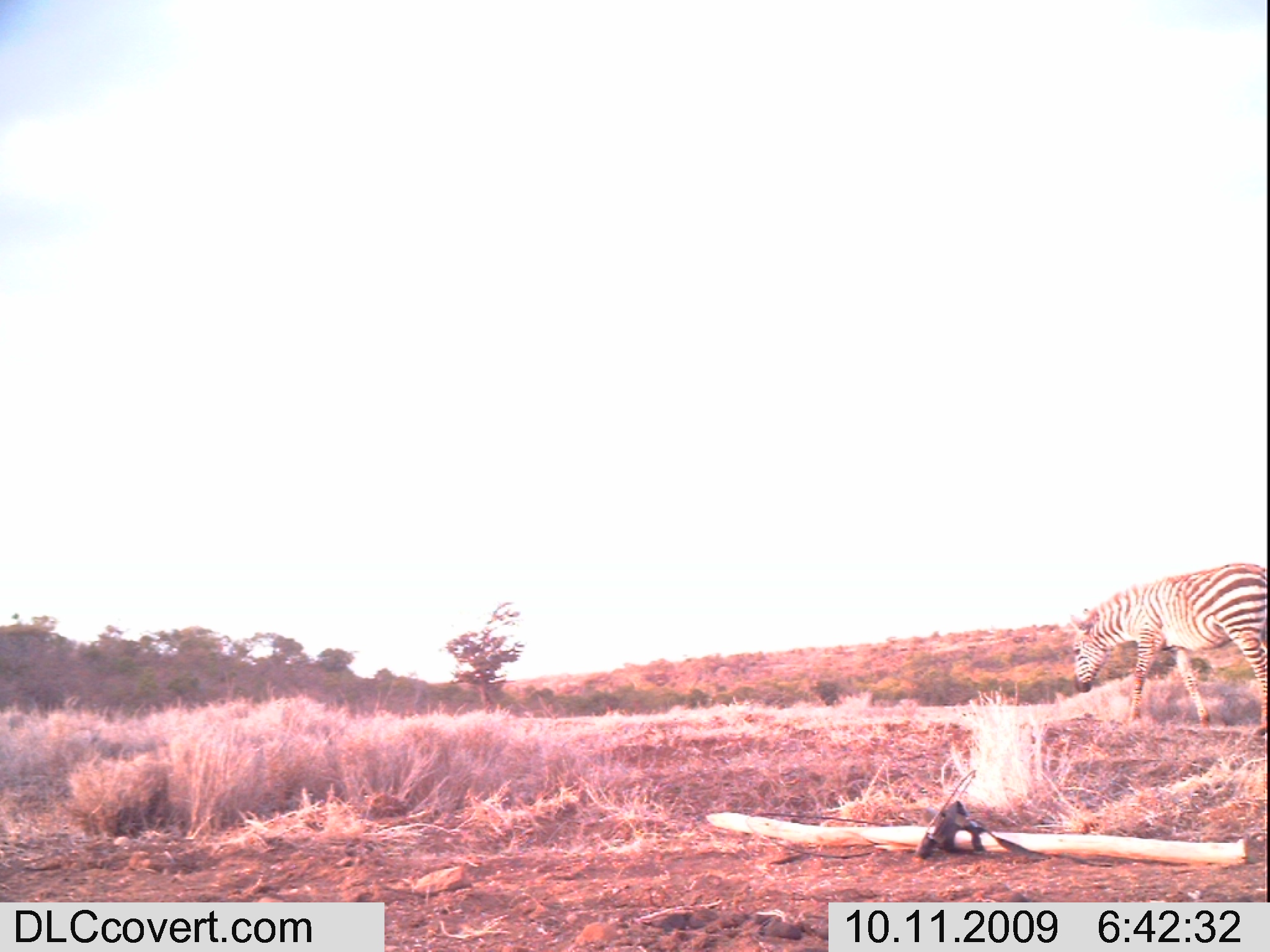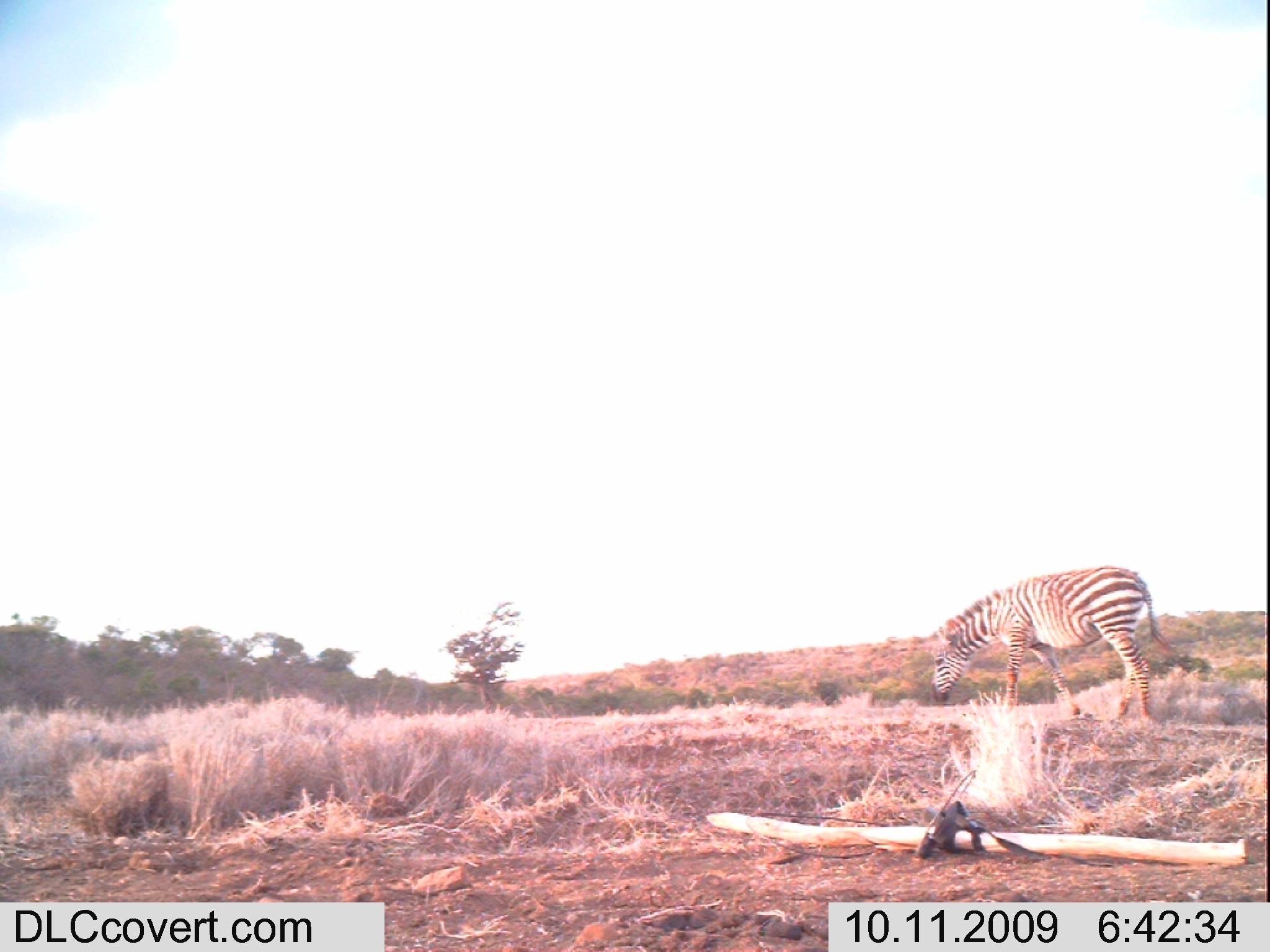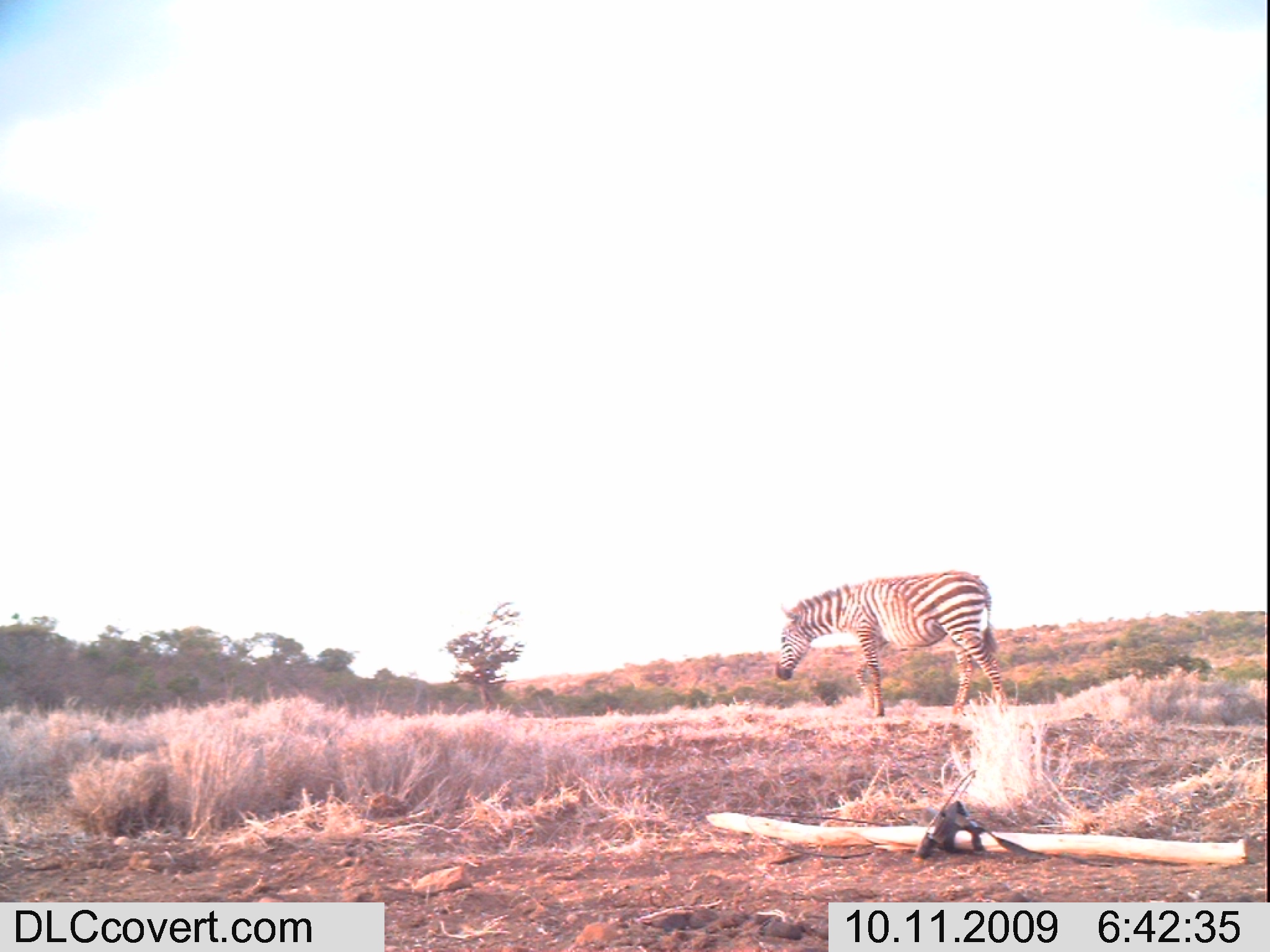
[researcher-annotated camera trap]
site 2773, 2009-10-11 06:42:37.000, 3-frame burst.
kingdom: Animalia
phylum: Chordata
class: Mammalia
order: Perissodactyla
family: Equidae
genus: Equus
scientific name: Equus quagga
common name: plains zebra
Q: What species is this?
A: Equus quagga (plains zebra).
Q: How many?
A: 1.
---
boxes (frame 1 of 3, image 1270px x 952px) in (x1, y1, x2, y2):
equus quagga: (1067, 559, 1270, 737)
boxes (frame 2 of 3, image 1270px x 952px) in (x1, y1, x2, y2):
equus quagga: (925, 562, 1179, 718)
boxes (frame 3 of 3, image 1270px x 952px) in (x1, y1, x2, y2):
equus quagga: (773, 568, 1007, 715)